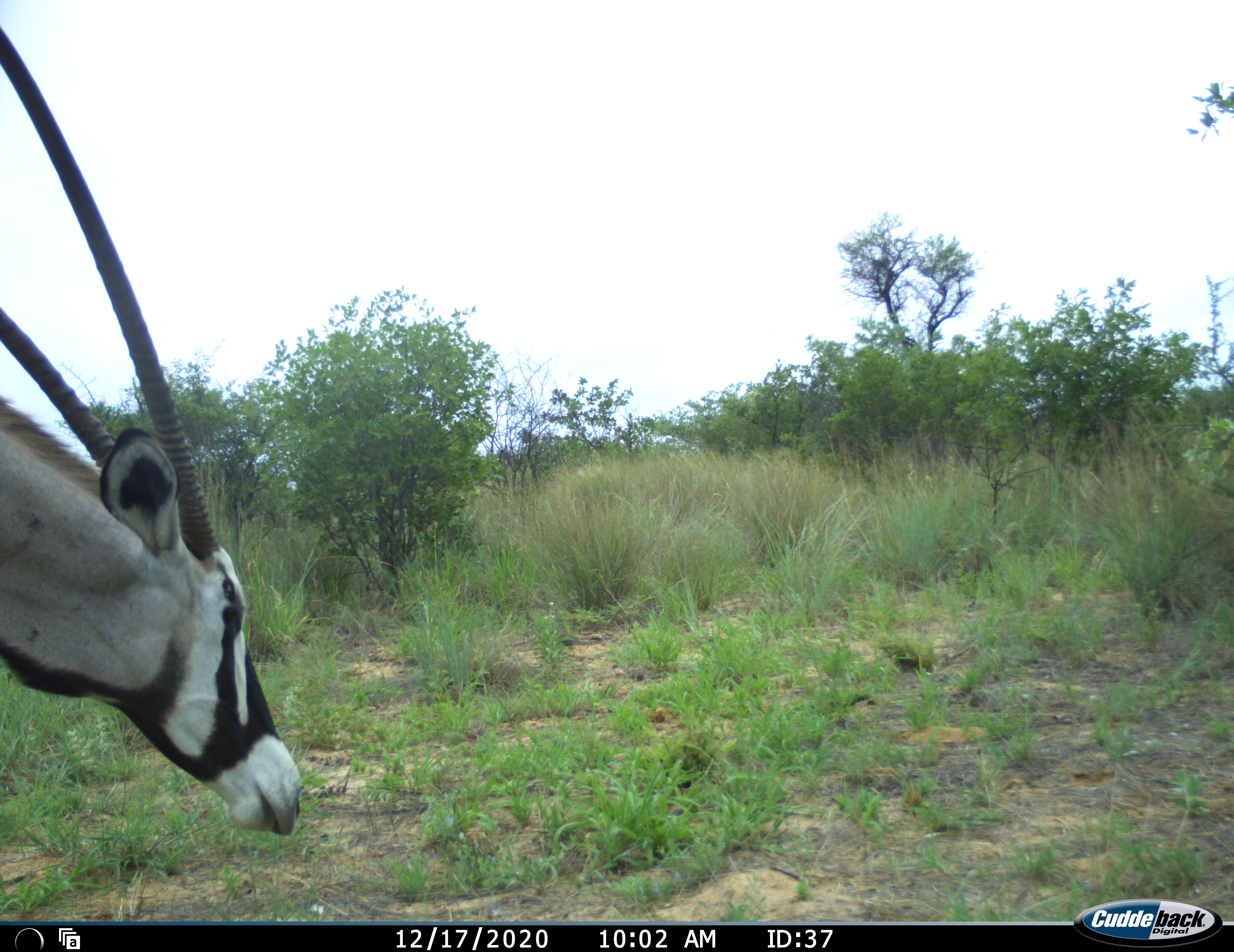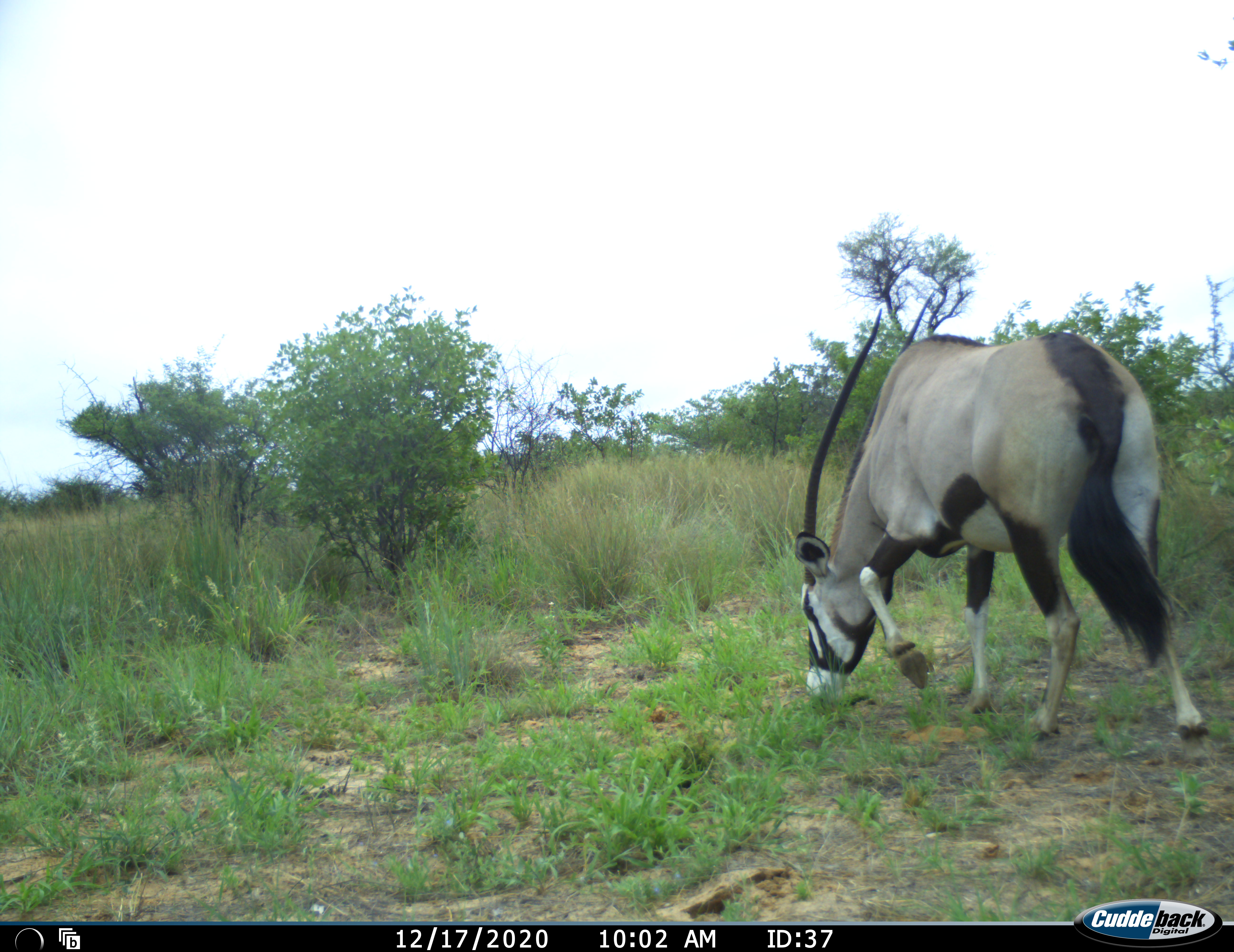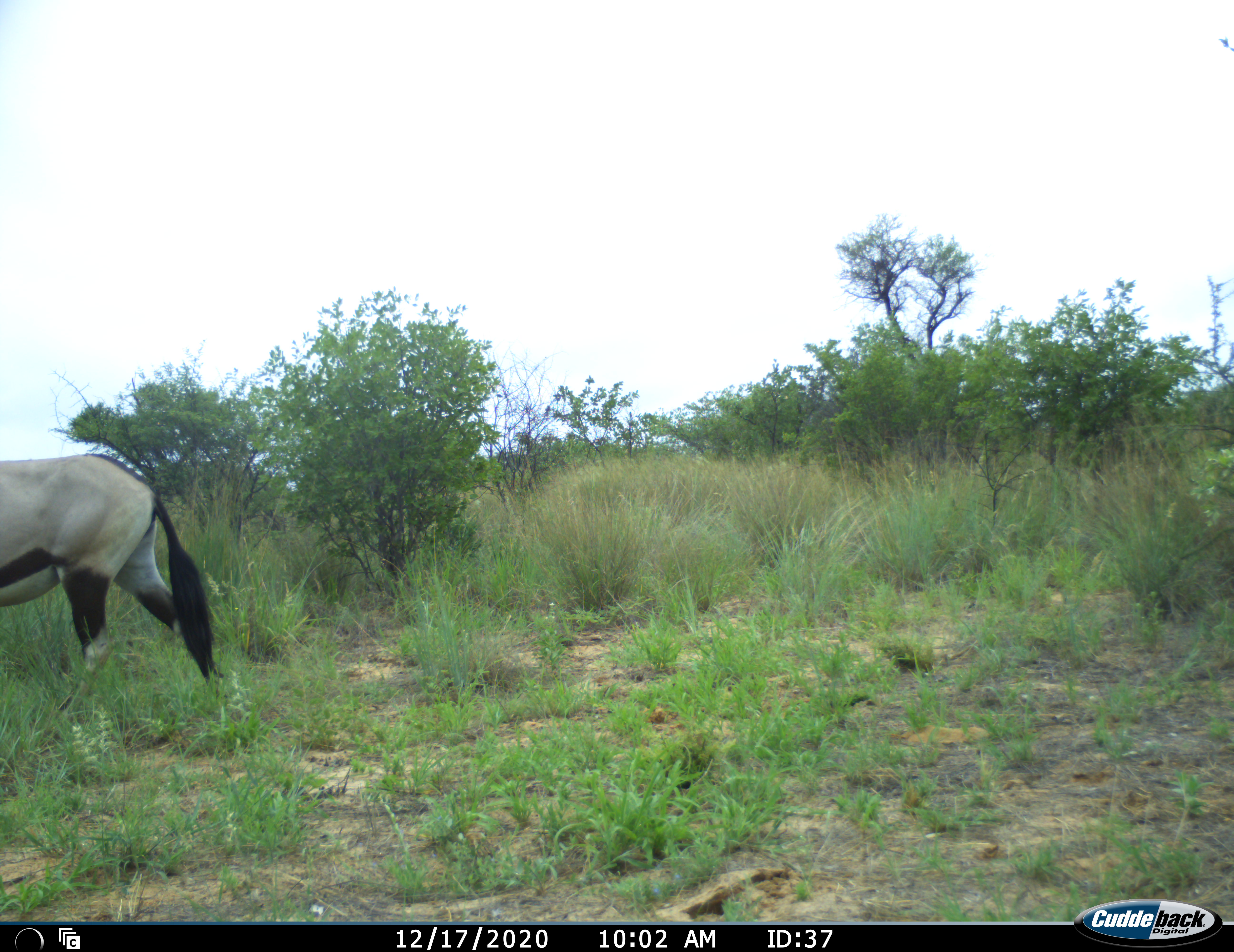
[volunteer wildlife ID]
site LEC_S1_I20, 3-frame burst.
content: unidentified animal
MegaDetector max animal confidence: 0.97